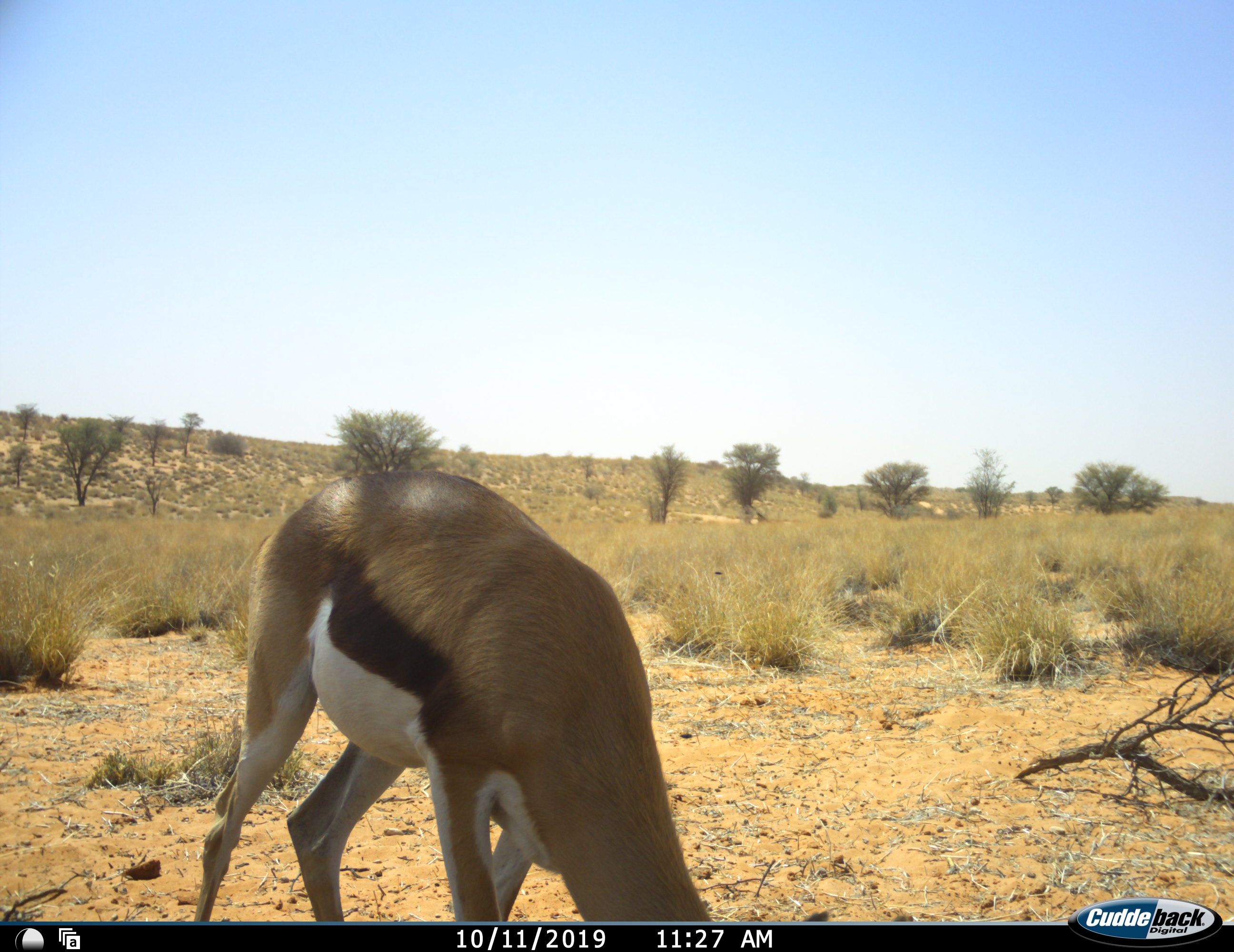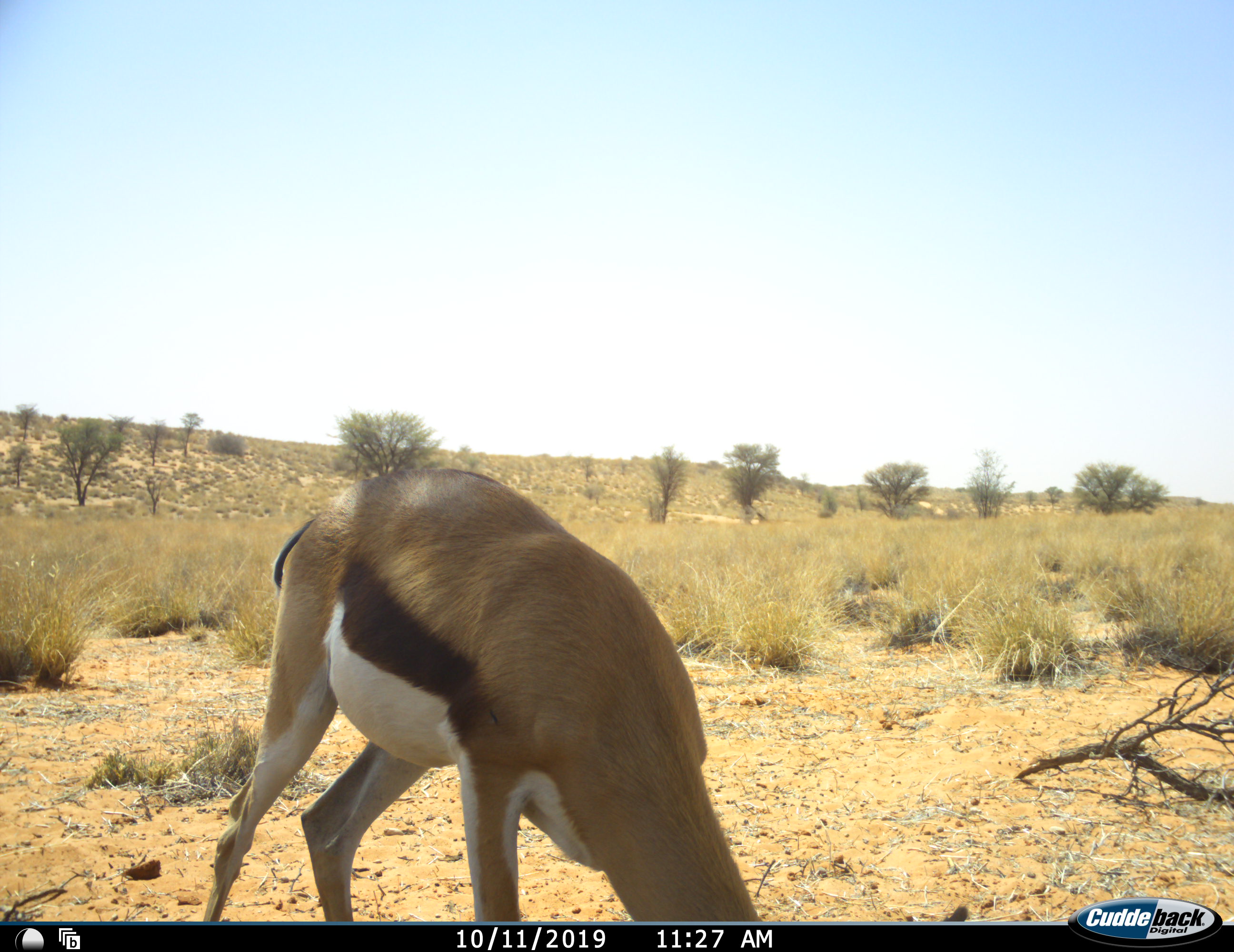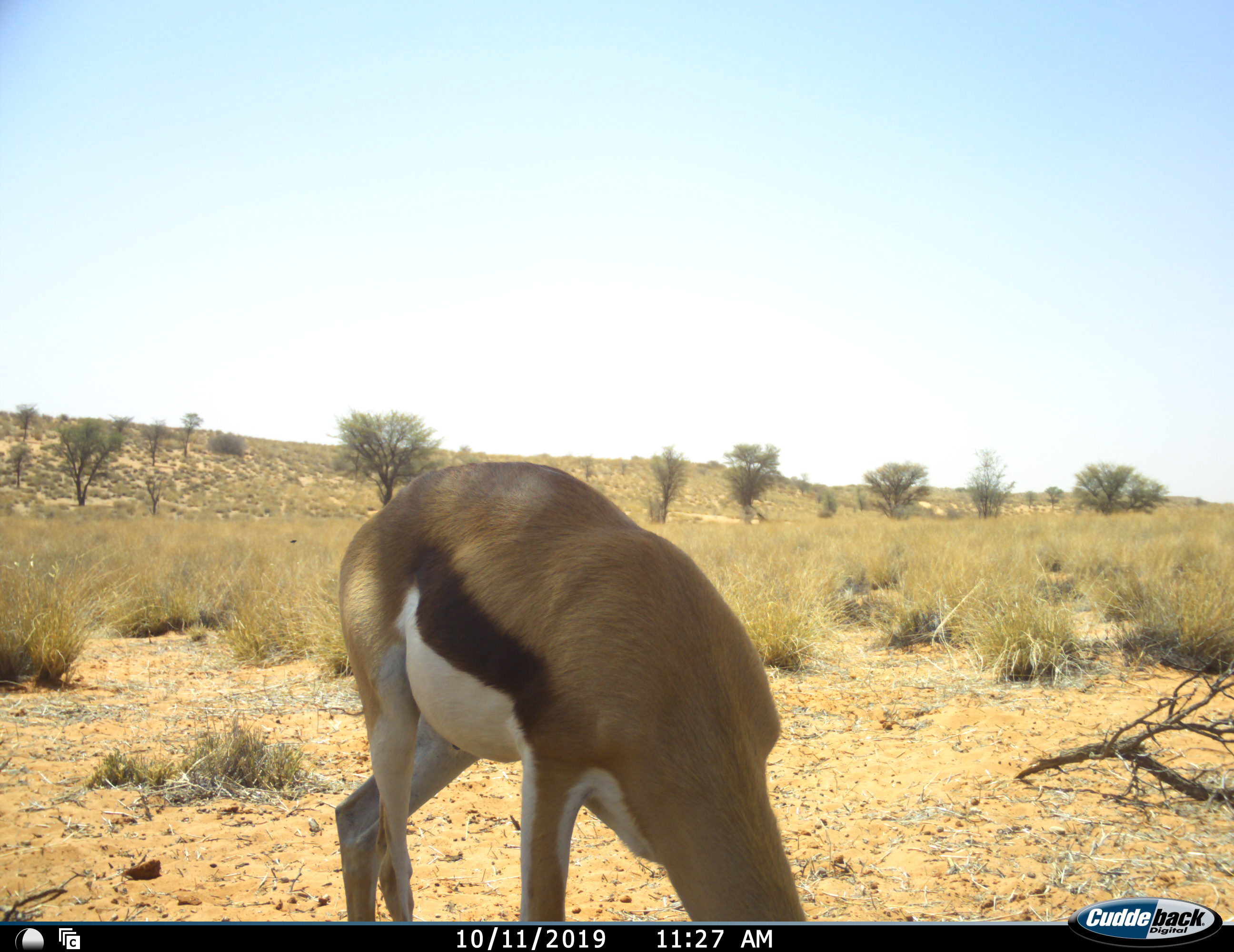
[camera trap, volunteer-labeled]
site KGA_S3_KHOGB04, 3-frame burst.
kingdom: Animalia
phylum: Chordata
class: Mammalia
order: Artiodactyla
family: Bovidae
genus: Antidorcas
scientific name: Antidorcas marsupialis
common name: springbok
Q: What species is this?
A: Springbok (Antidorcas marsupialis).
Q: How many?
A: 1.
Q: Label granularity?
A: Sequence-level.